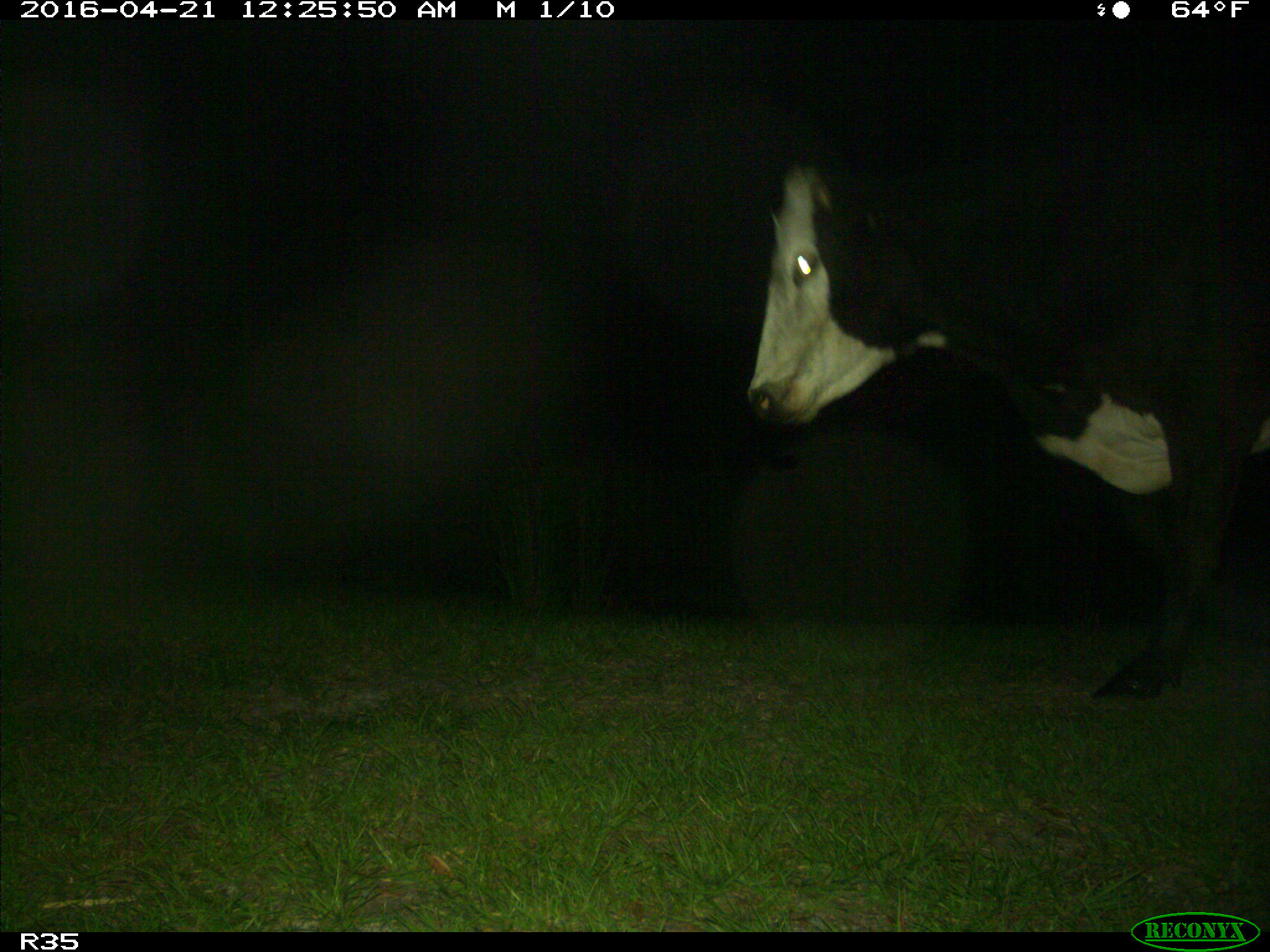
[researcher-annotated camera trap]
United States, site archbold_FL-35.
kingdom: Animalia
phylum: Chordata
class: Mammalia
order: Artiodactyla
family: Bovidae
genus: Bos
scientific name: Bos taurus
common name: domestic cow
Bos taurus (domestic cow).